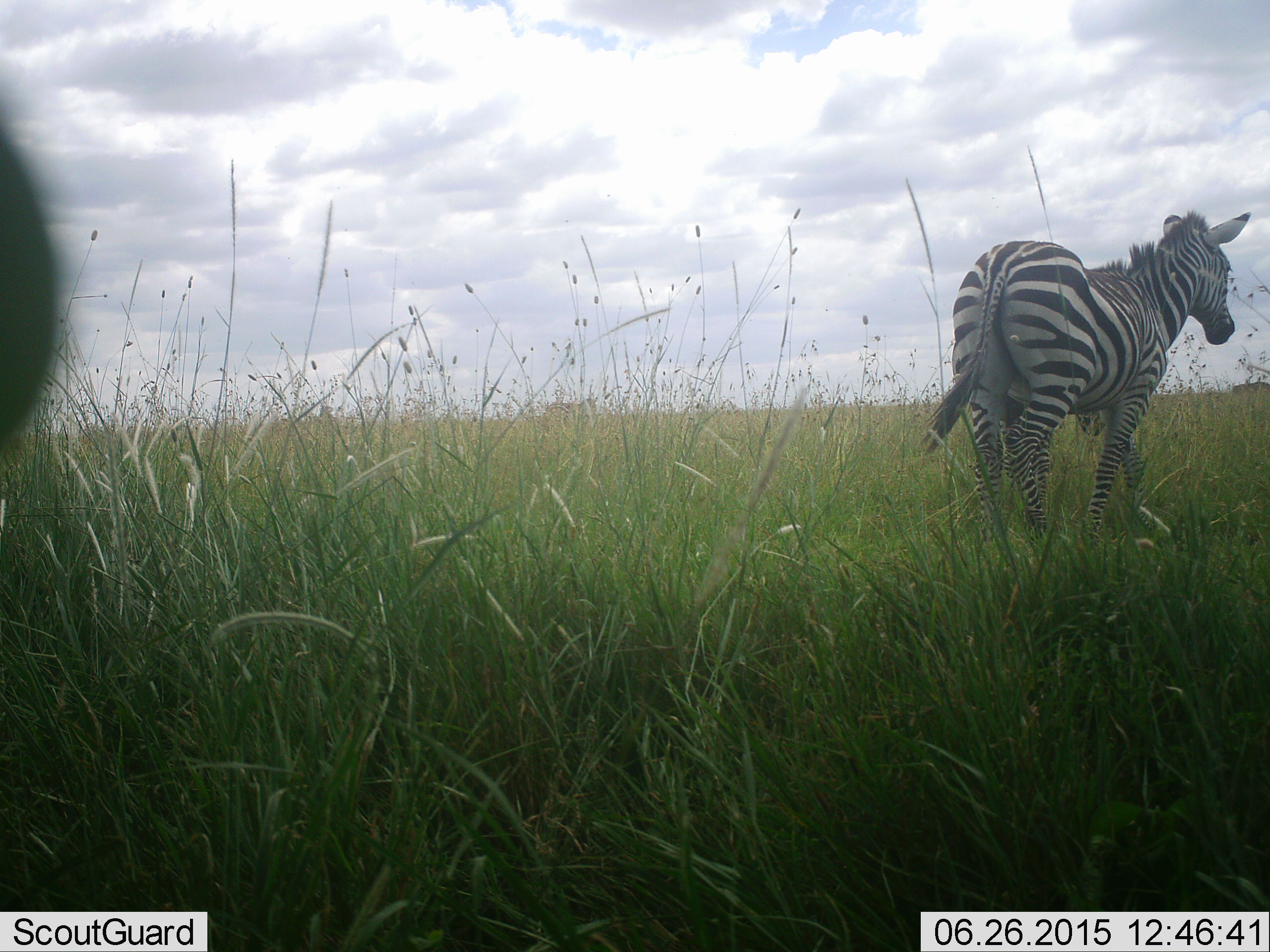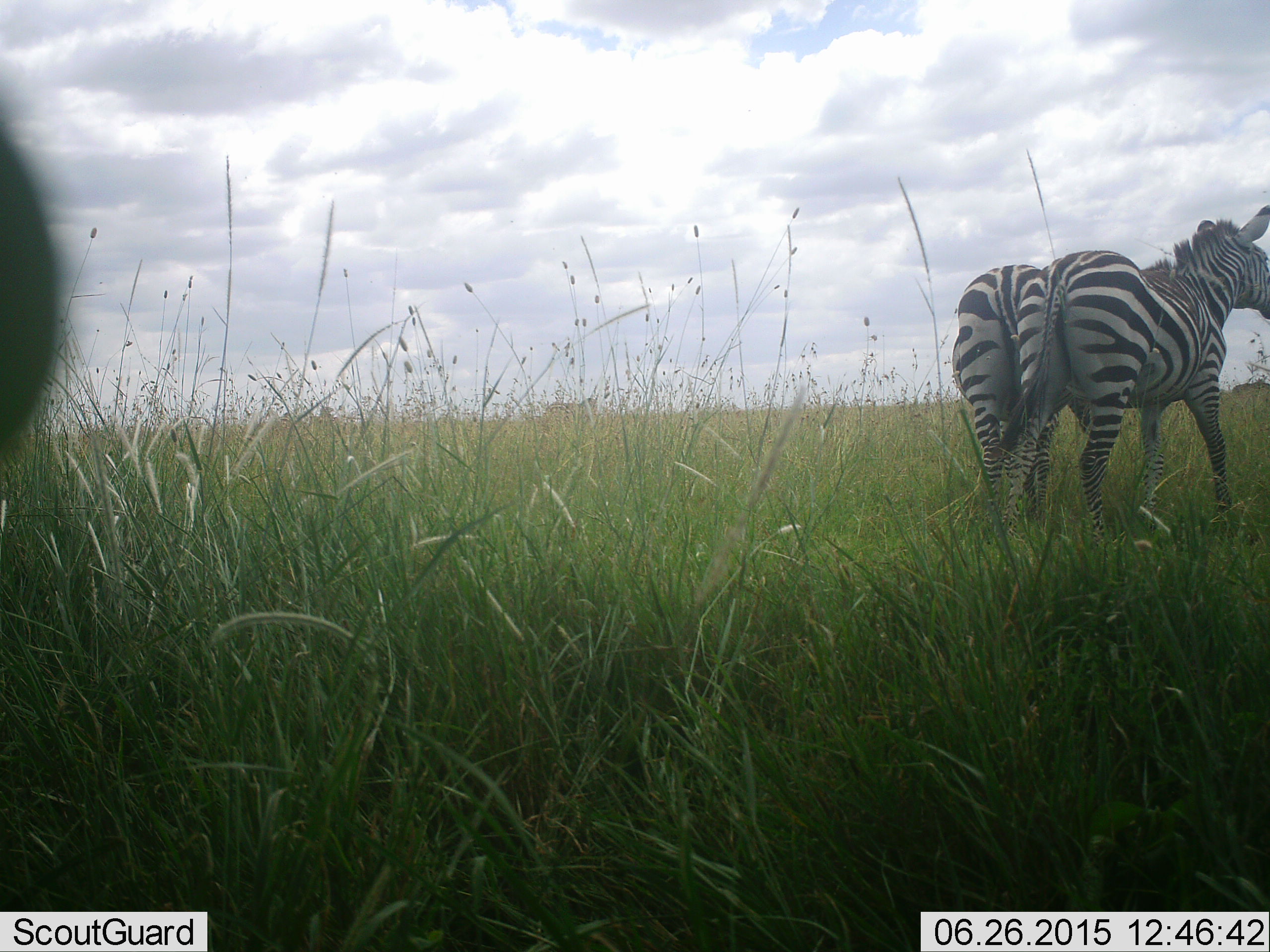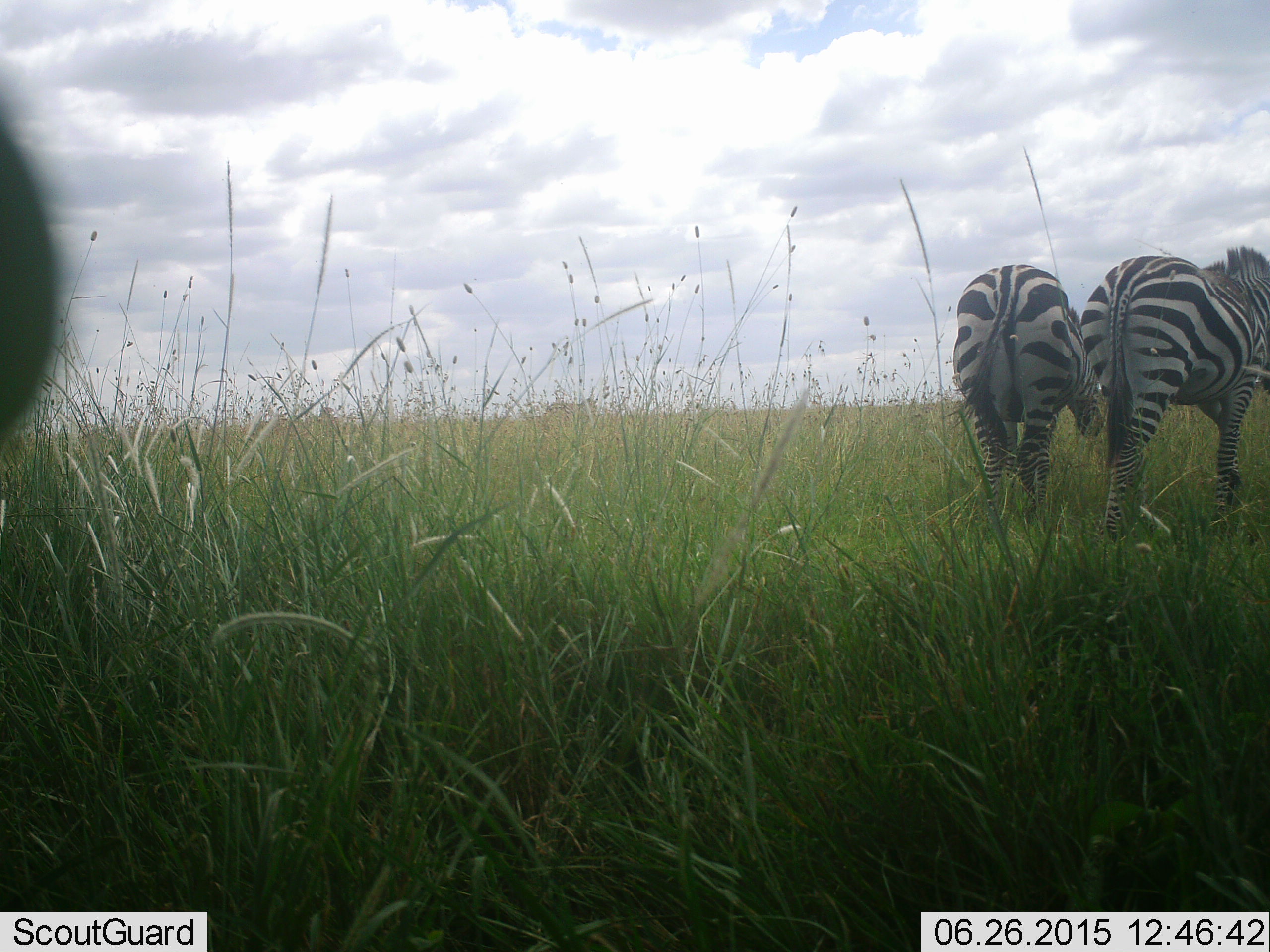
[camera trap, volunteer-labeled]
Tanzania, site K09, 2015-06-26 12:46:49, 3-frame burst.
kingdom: Animalia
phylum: Chordata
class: Mammalia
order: Perissodactyla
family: Equidae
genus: Equus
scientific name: Equus quagga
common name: plains zebra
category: zebra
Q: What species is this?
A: Zebra (plains zebra) (Equus quagga).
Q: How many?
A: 2.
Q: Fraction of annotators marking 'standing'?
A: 80%.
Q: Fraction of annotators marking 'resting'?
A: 0%.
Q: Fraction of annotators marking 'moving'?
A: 90%.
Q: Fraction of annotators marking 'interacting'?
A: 10%.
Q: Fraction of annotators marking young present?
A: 0%.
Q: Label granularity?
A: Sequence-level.